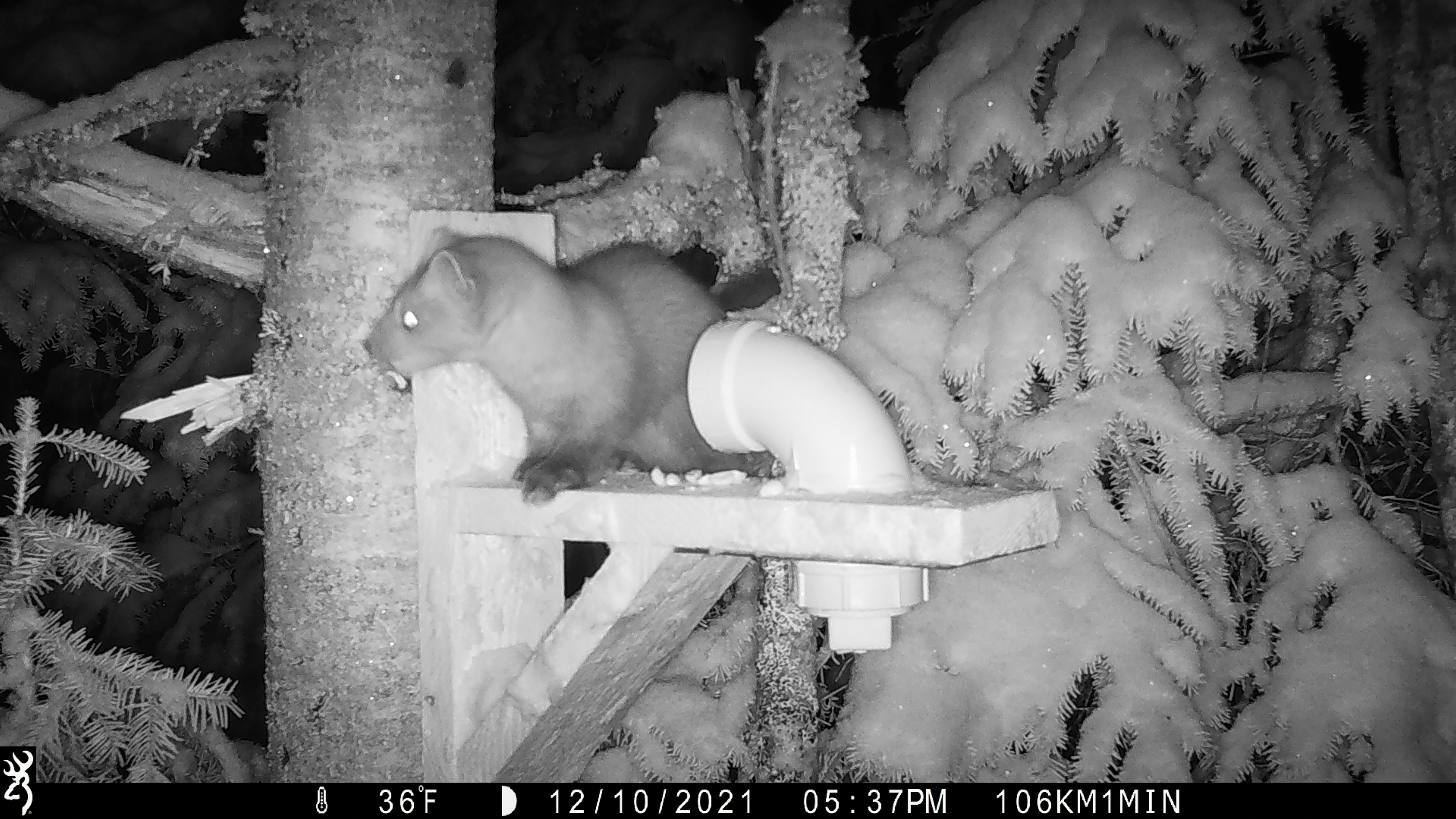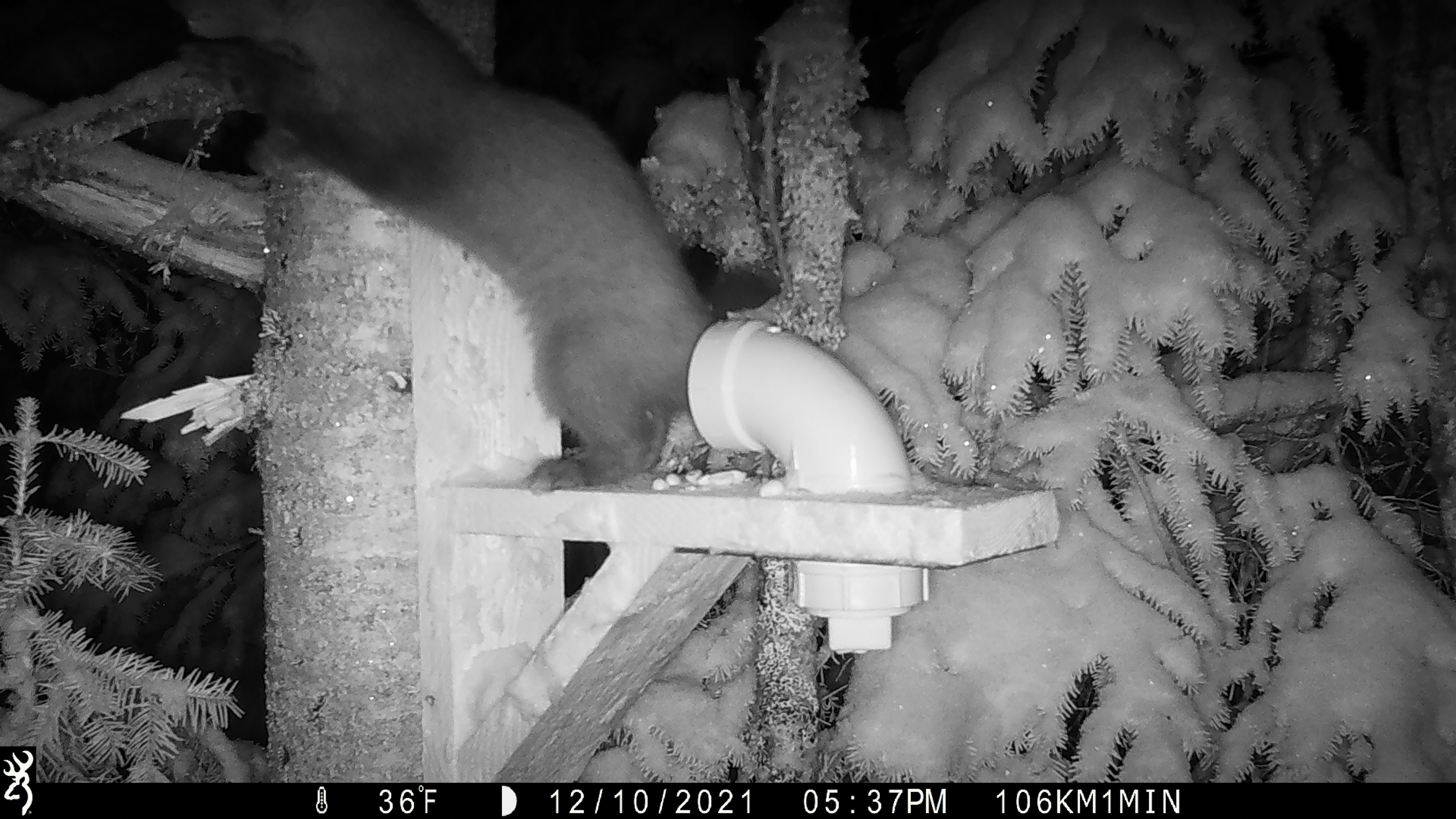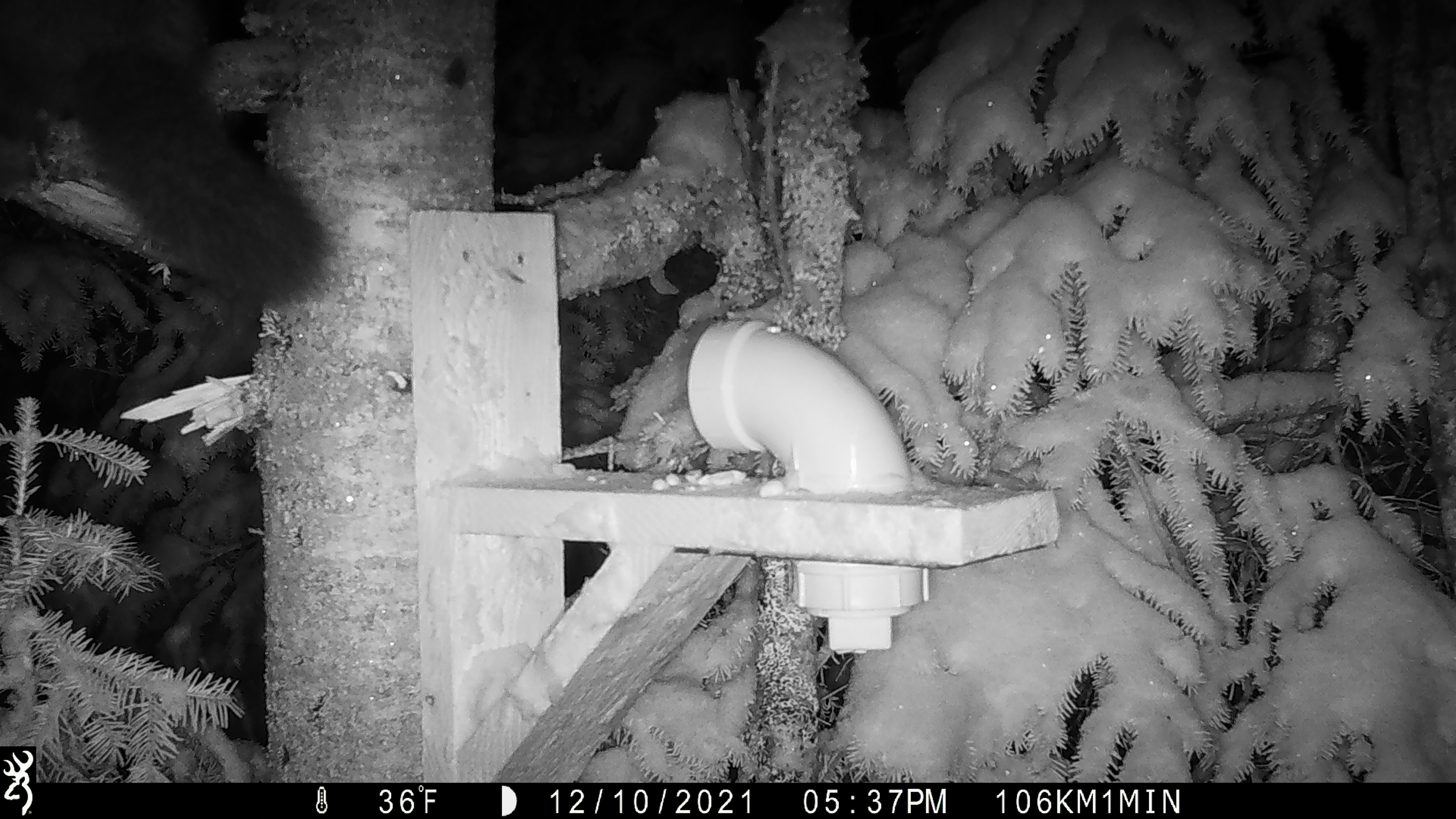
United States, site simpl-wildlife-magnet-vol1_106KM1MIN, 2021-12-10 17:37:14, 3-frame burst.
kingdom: Animalia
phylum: Chordata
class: Mammalia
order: Carnivora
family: Mustelidae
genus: Martes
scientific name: Martes americana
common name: american marten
American marten (Martes americana).